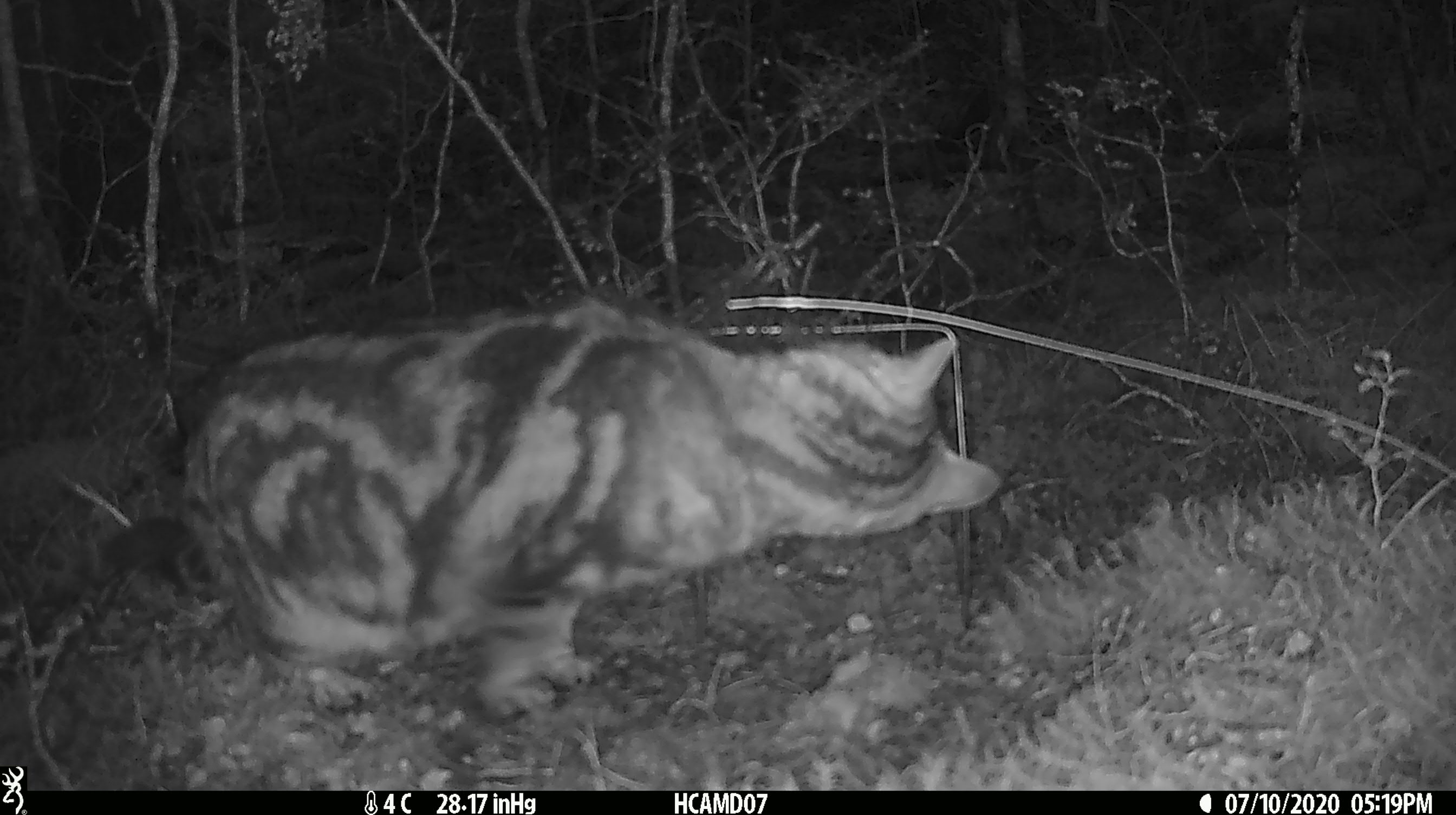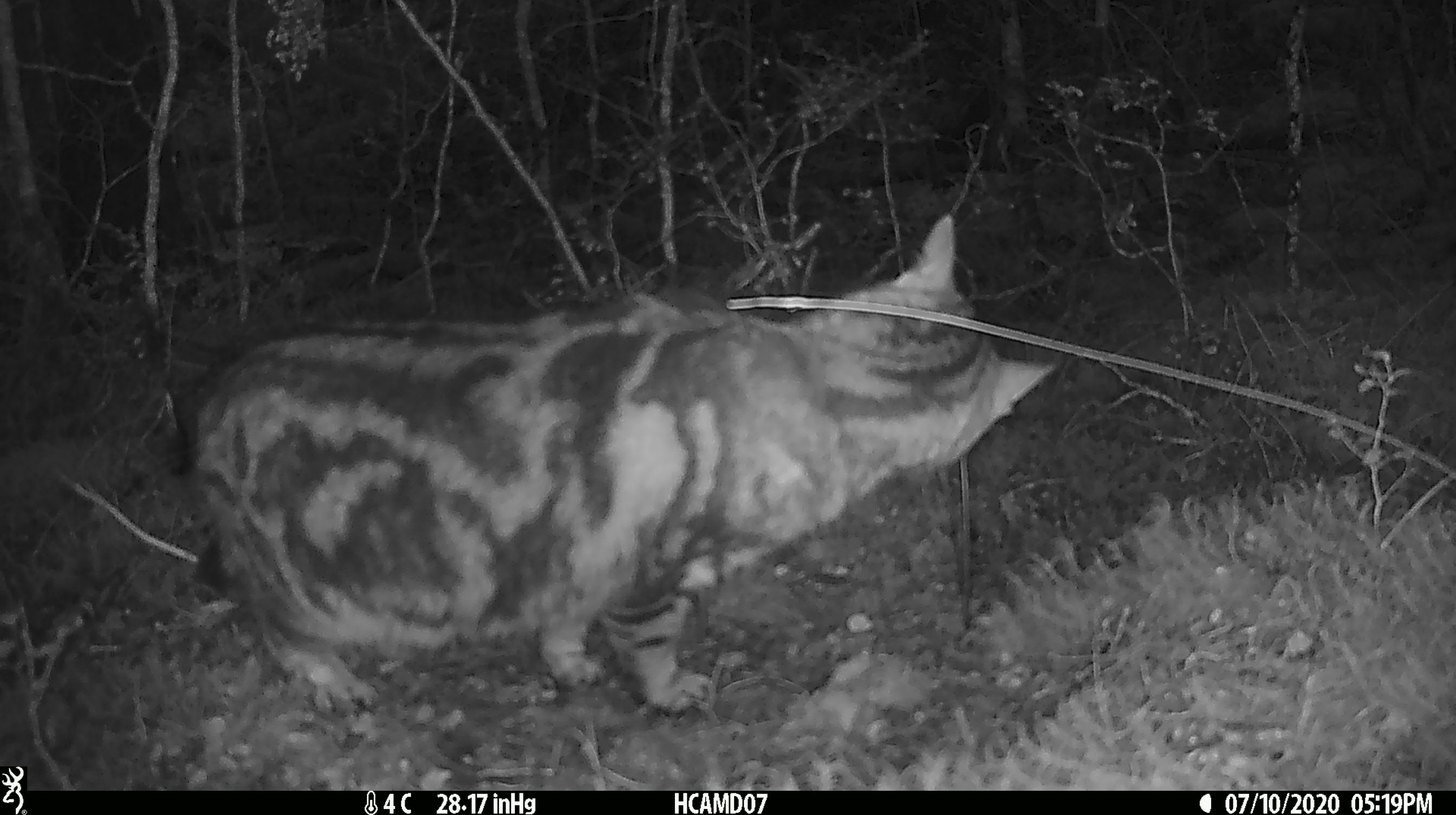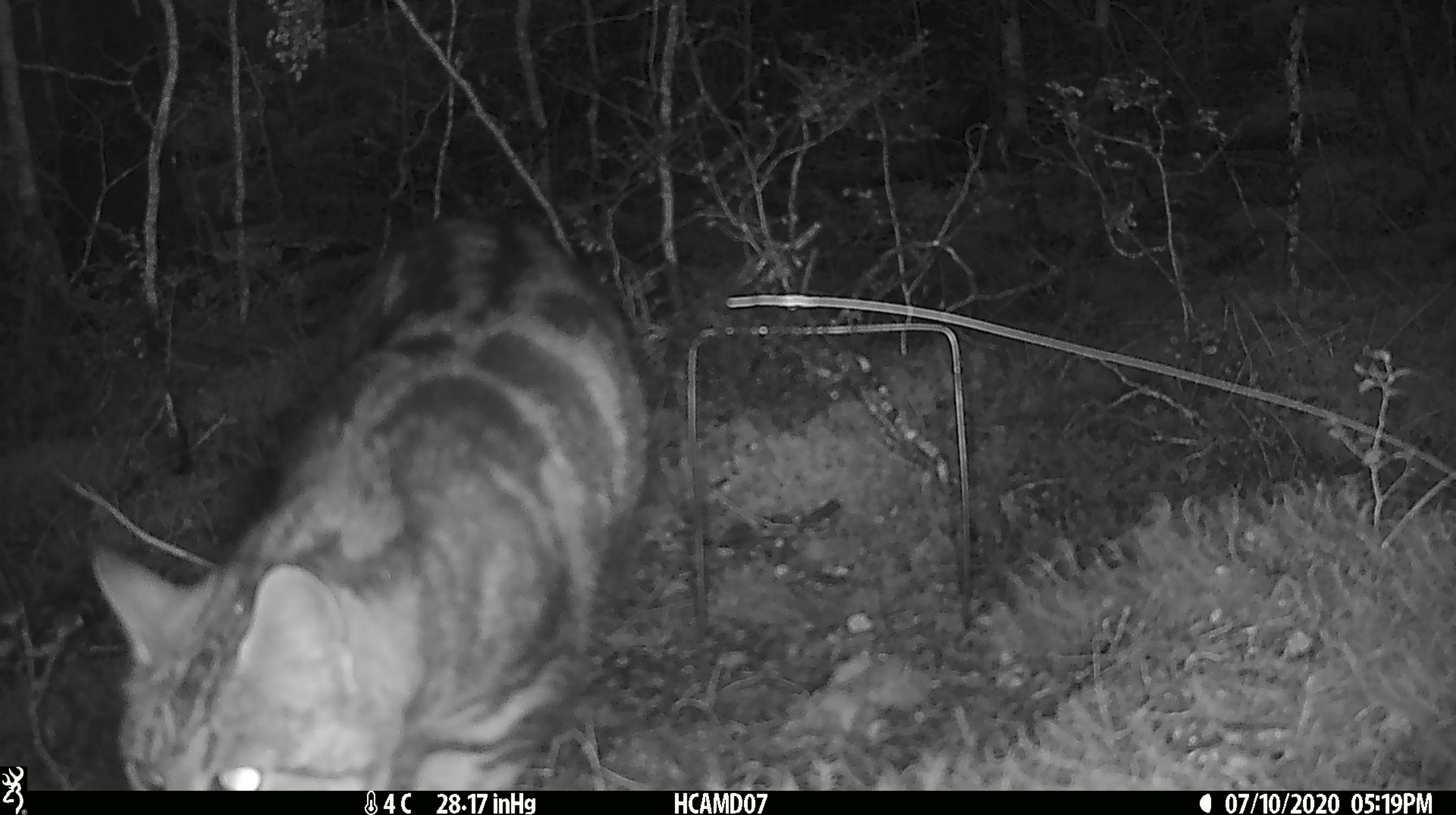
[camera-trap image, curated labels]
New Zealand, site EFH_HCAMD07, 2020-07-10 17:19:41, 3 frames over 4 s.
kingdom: Animalia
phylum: Chordata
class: Mammalia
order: Carnivora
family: Felidae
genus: Felis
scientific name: Felis catus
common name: domestic cat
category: cat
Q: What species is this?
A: Cat (domestic cat) (Felis catus).